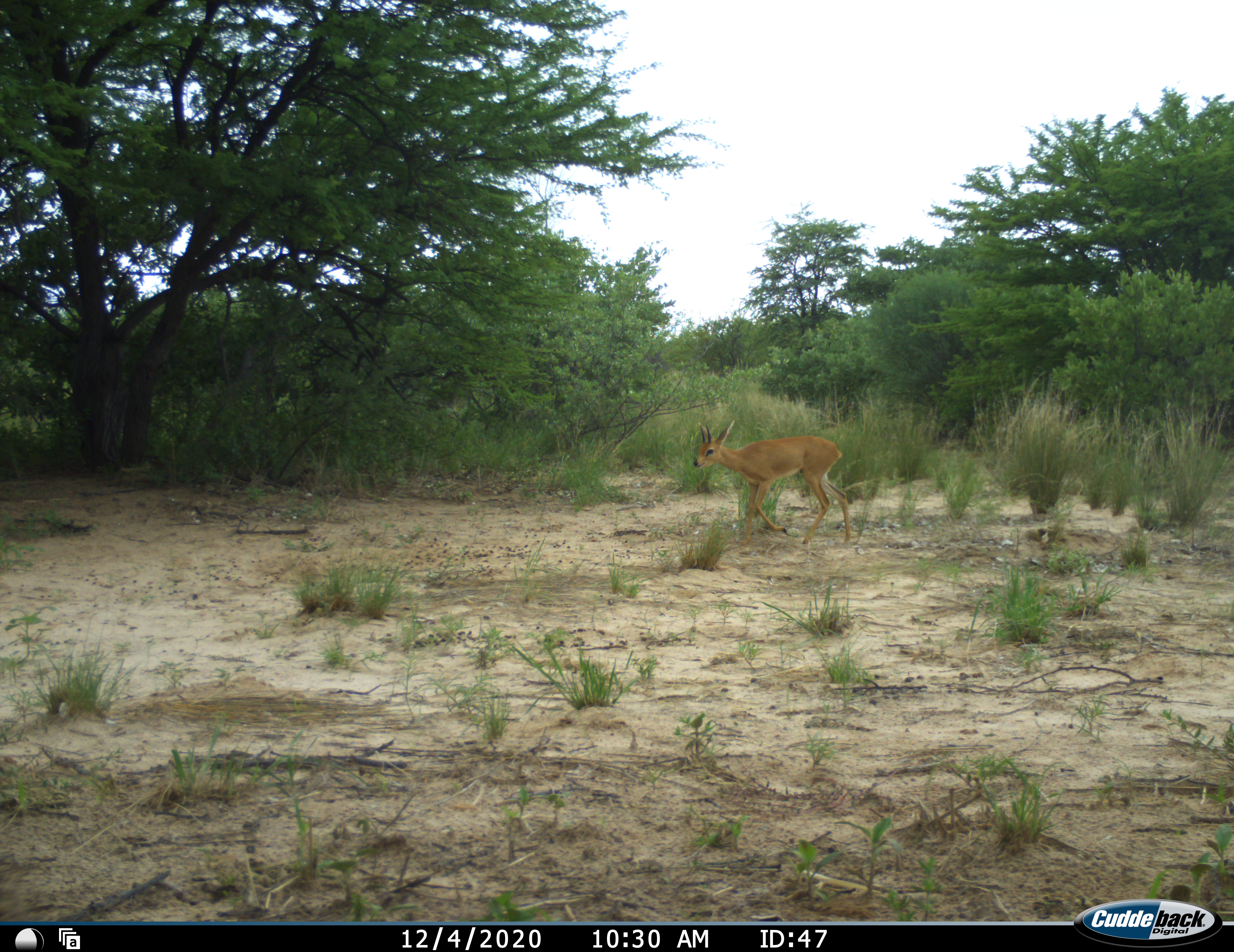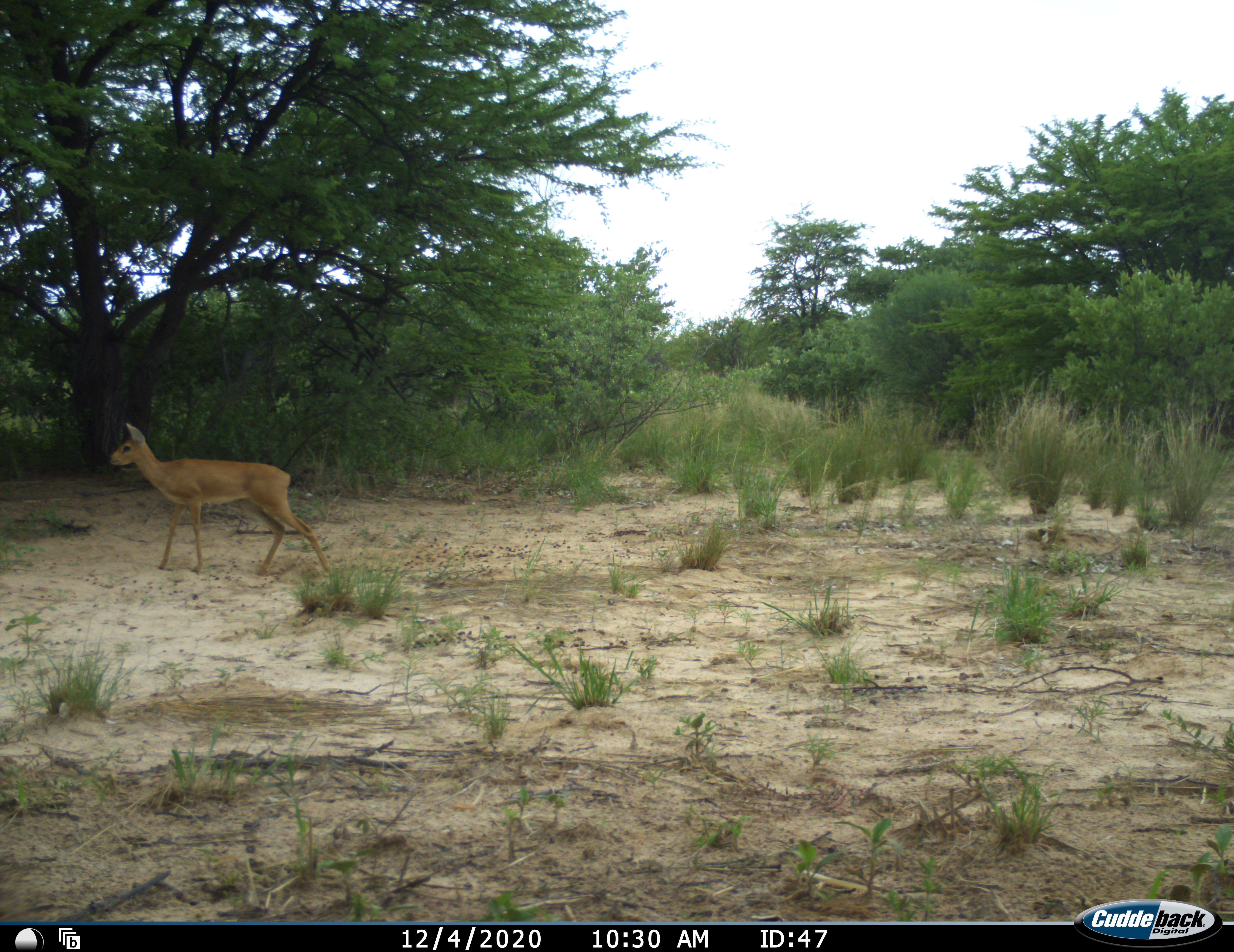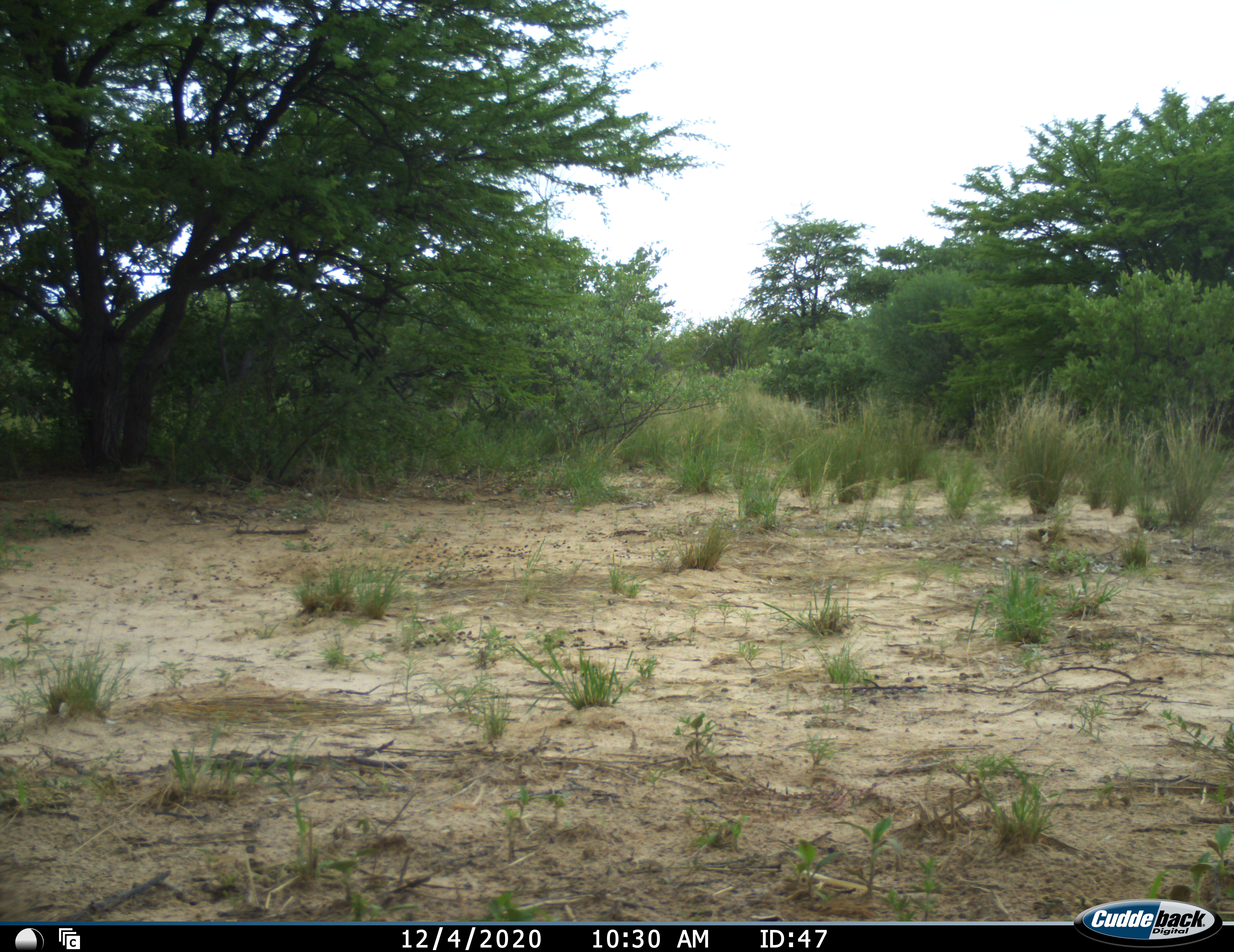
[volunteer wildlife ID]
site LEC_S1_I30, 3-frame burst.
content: unidentified animal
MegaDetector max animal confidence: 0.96